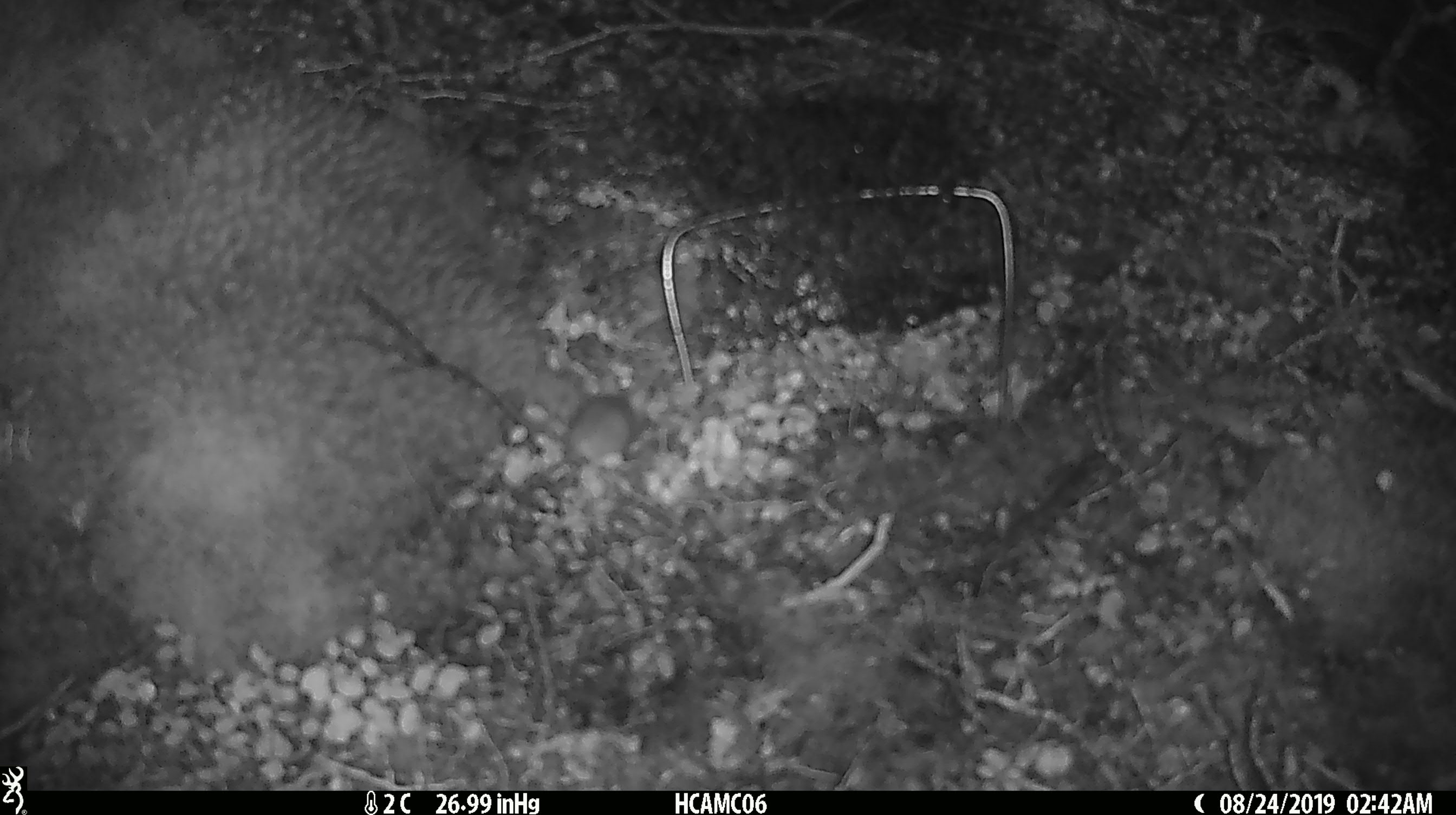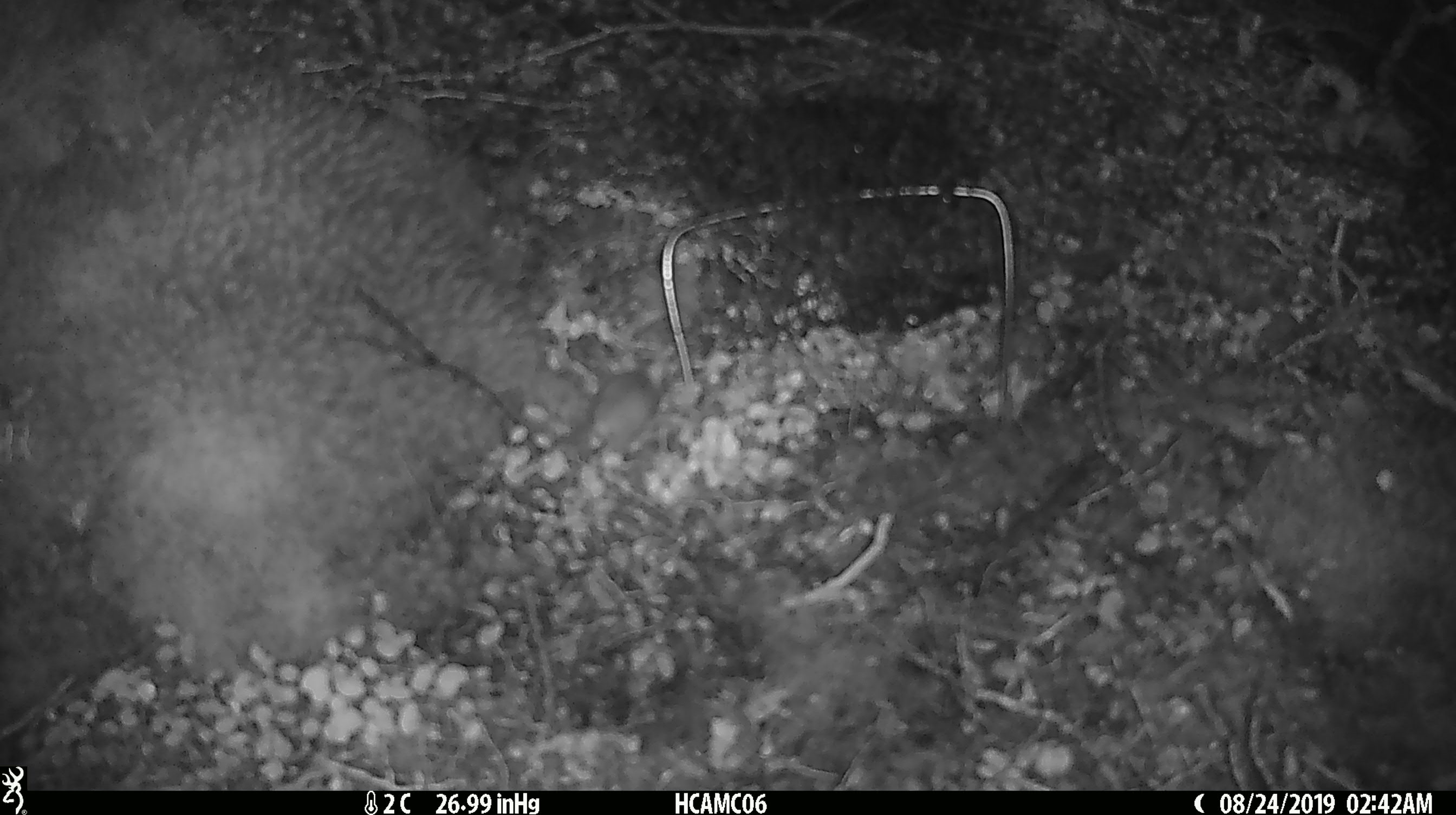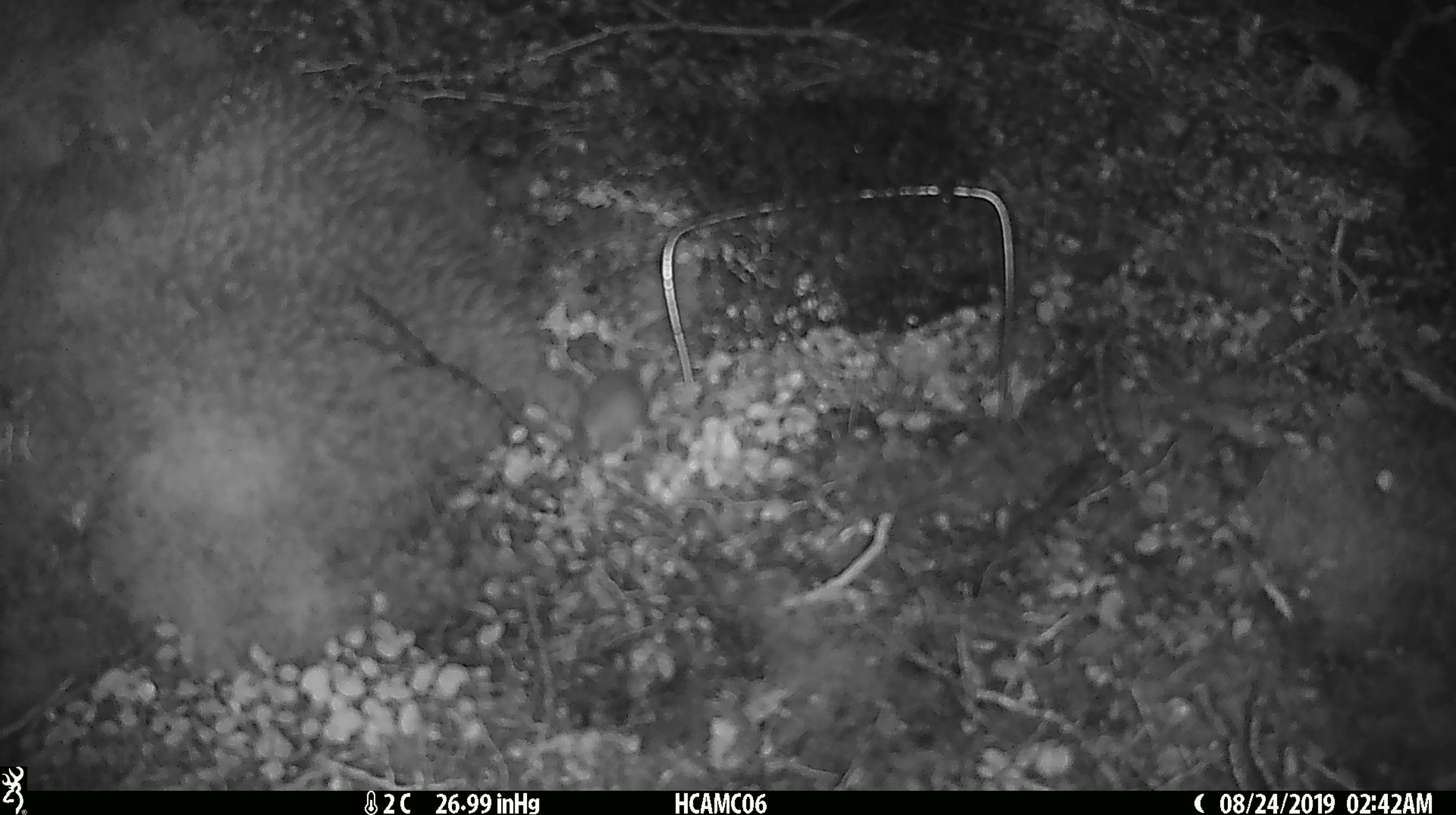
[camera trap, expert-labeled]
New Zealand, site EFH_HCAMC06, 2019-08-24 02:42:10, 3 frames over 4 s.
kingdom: Animalia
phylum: Chordata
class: Mammalia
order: Rodentia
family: Muridae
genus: Mus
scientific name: Mus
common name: mouse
Mouse (Mus).